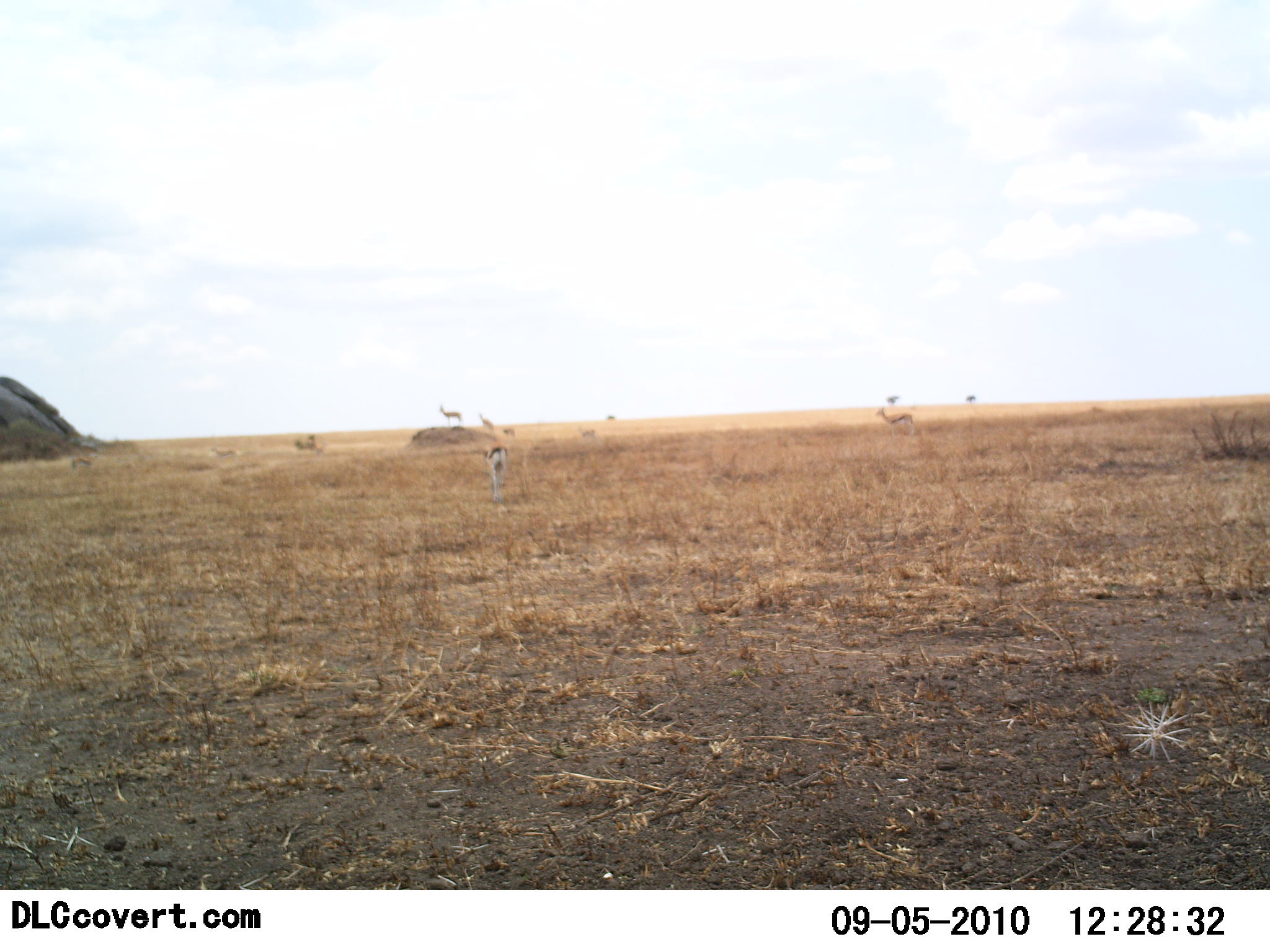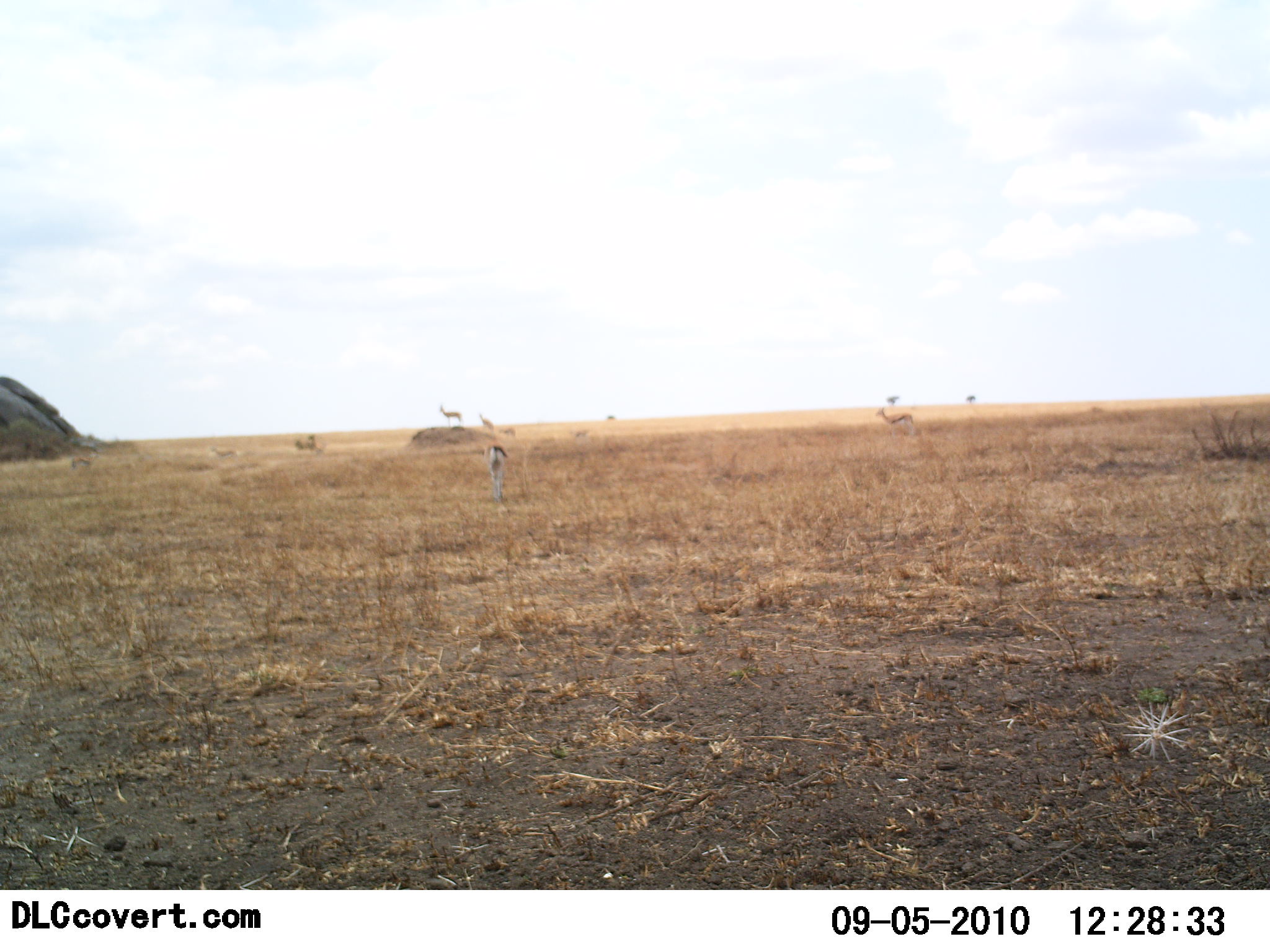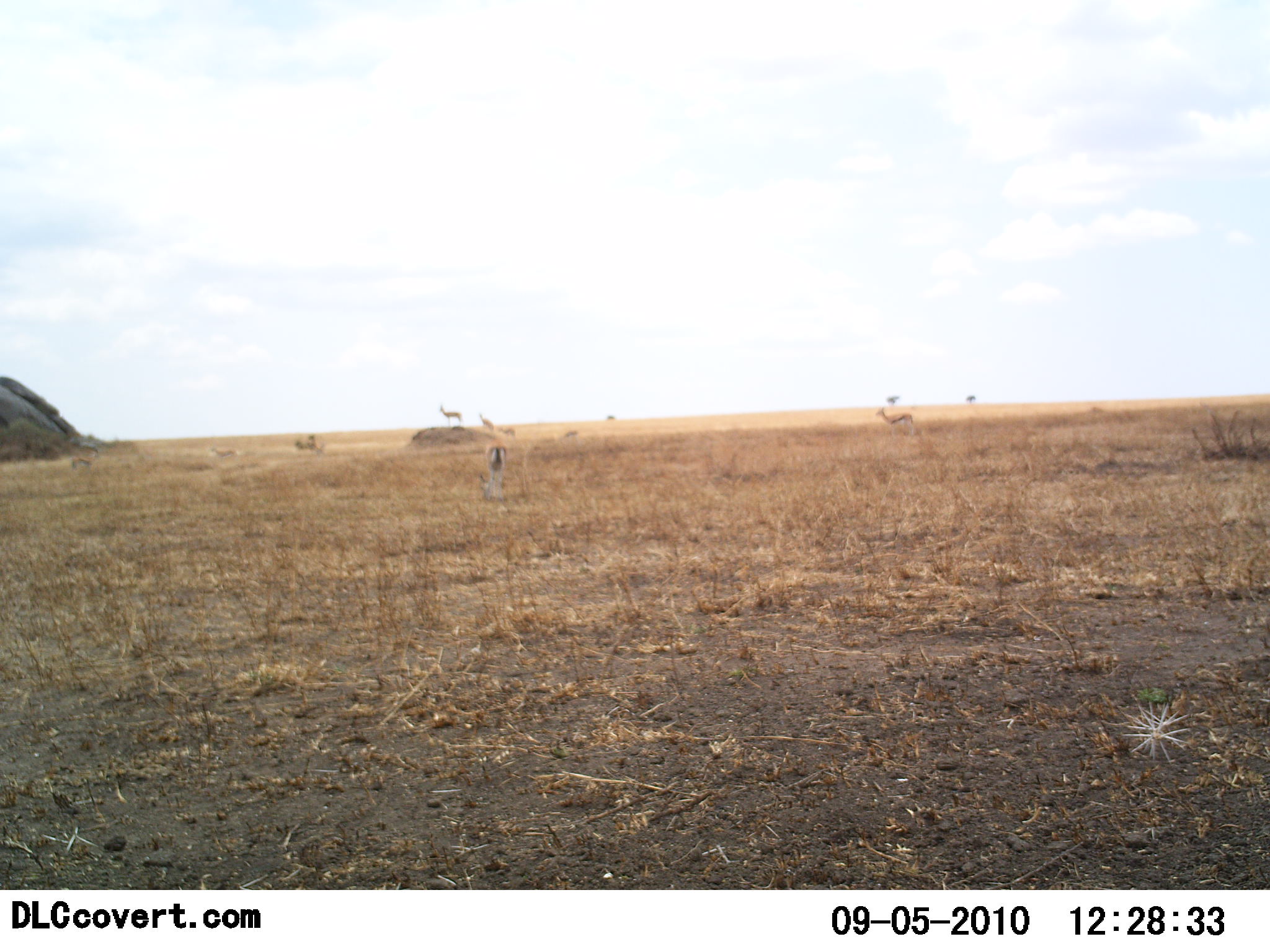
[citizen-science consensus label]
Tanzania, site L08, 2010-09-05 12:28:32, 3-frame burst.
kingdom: Animalia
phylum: Chordata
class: Mammalia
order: Artiodactyla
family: Bovidae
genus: Eudorcas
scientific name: Eudorcas thomsonii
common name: thomson's gazelle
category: gazellethomsons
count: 6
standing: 81%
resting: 0%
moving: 50%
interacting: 0%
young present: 0%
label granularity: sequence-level